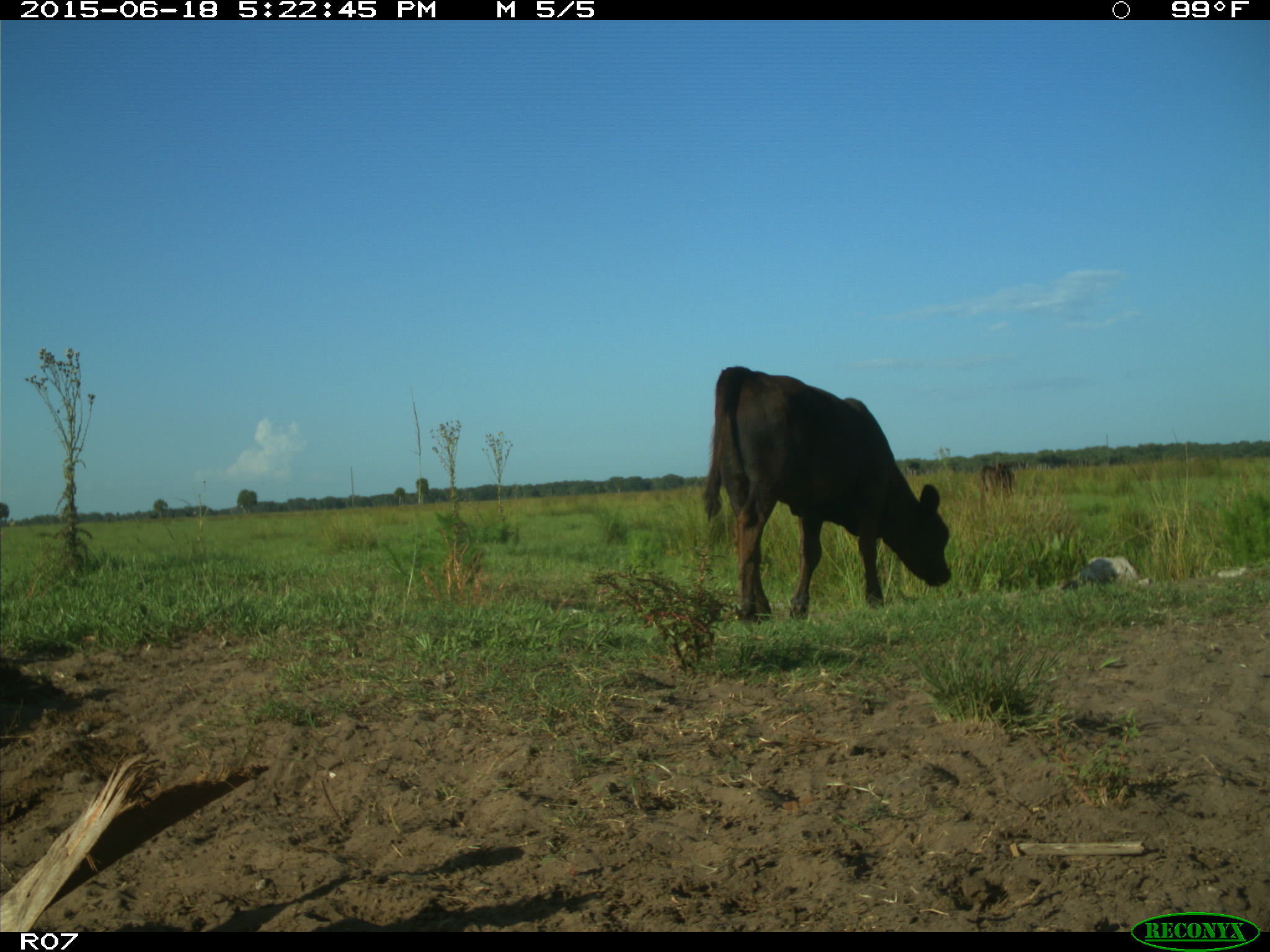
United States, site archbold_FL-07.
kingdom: Animalia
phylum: Chordata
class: Mammalia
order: Artiodactyla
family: Bovidae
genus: Bos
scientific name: Bos taurus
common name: domestic cow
Bos taurus (domestic cow).